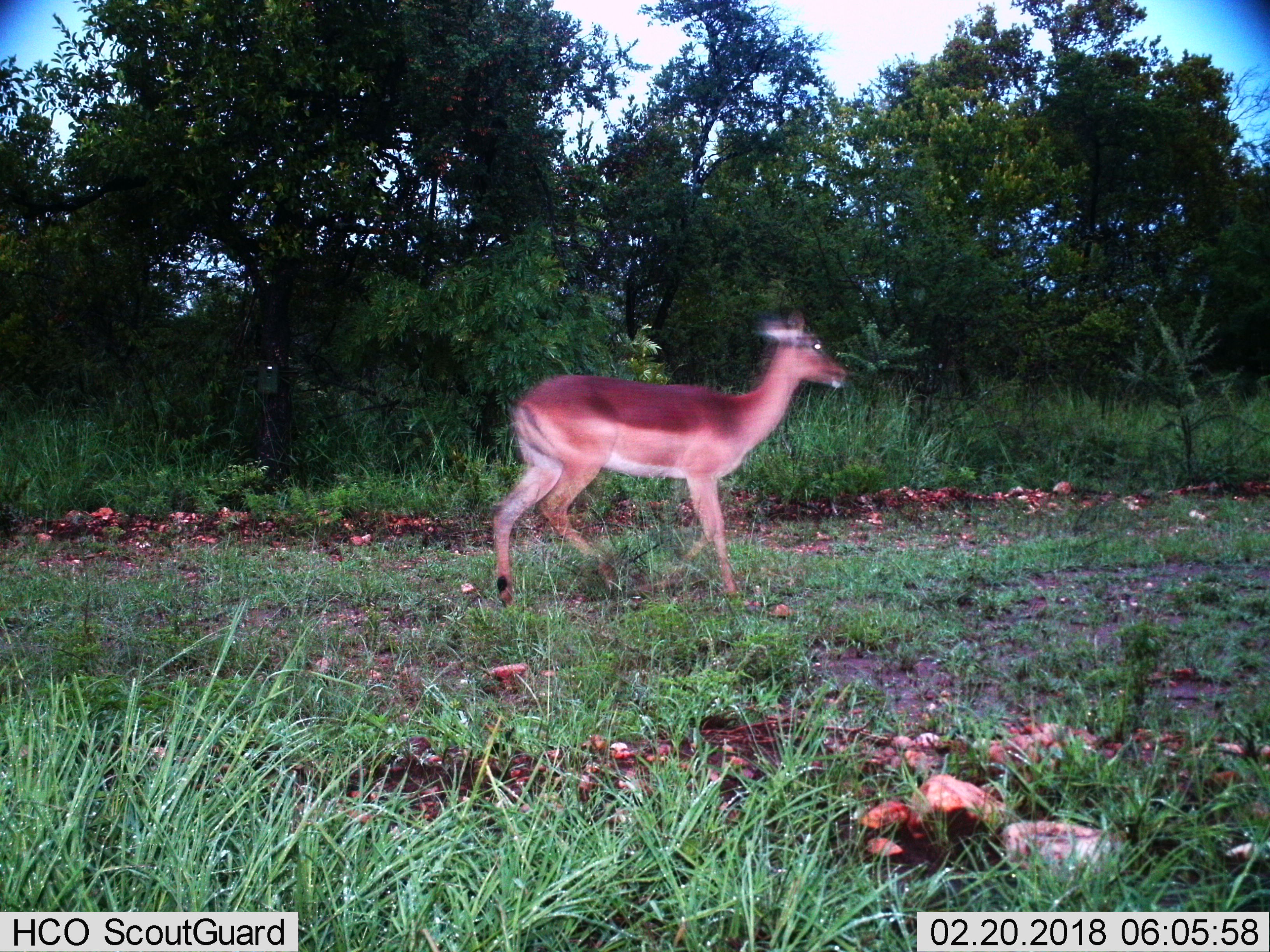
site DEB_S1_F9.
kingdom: Animalia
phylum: Chordata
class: Mammalia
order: Artiodactyla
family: Bovidae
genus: Aepyceros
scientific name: Aepyceros melampus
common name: impala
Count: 1.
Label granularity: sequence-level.